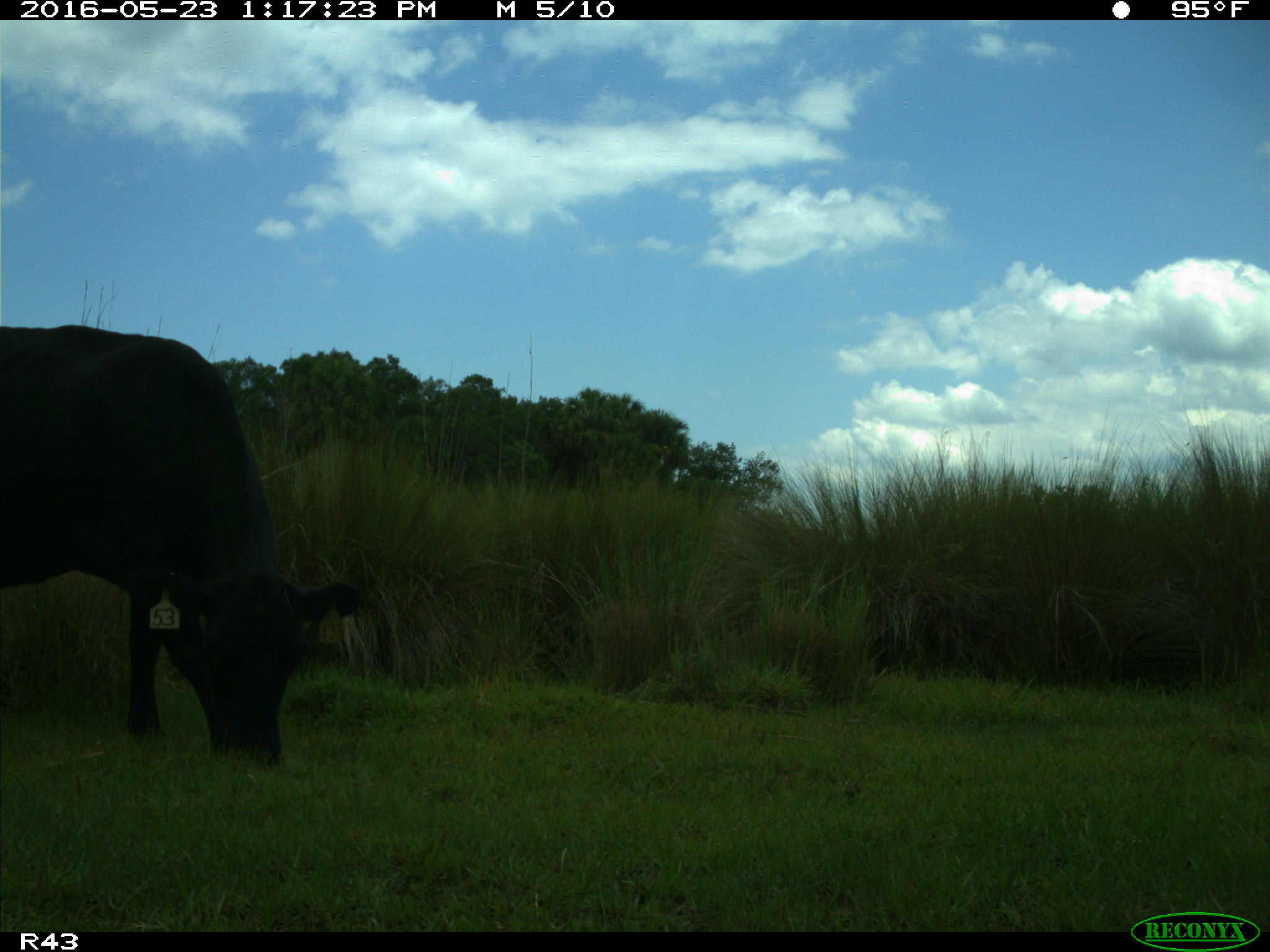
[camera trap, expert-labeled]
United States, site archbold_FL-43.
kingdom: Animalia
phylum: Chordata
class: Mammalia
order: Artiodactyla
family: Bovidae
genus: Bos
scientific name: Bos taurus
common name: domestic cow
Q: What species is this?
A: Bos taurus (domestic cow).